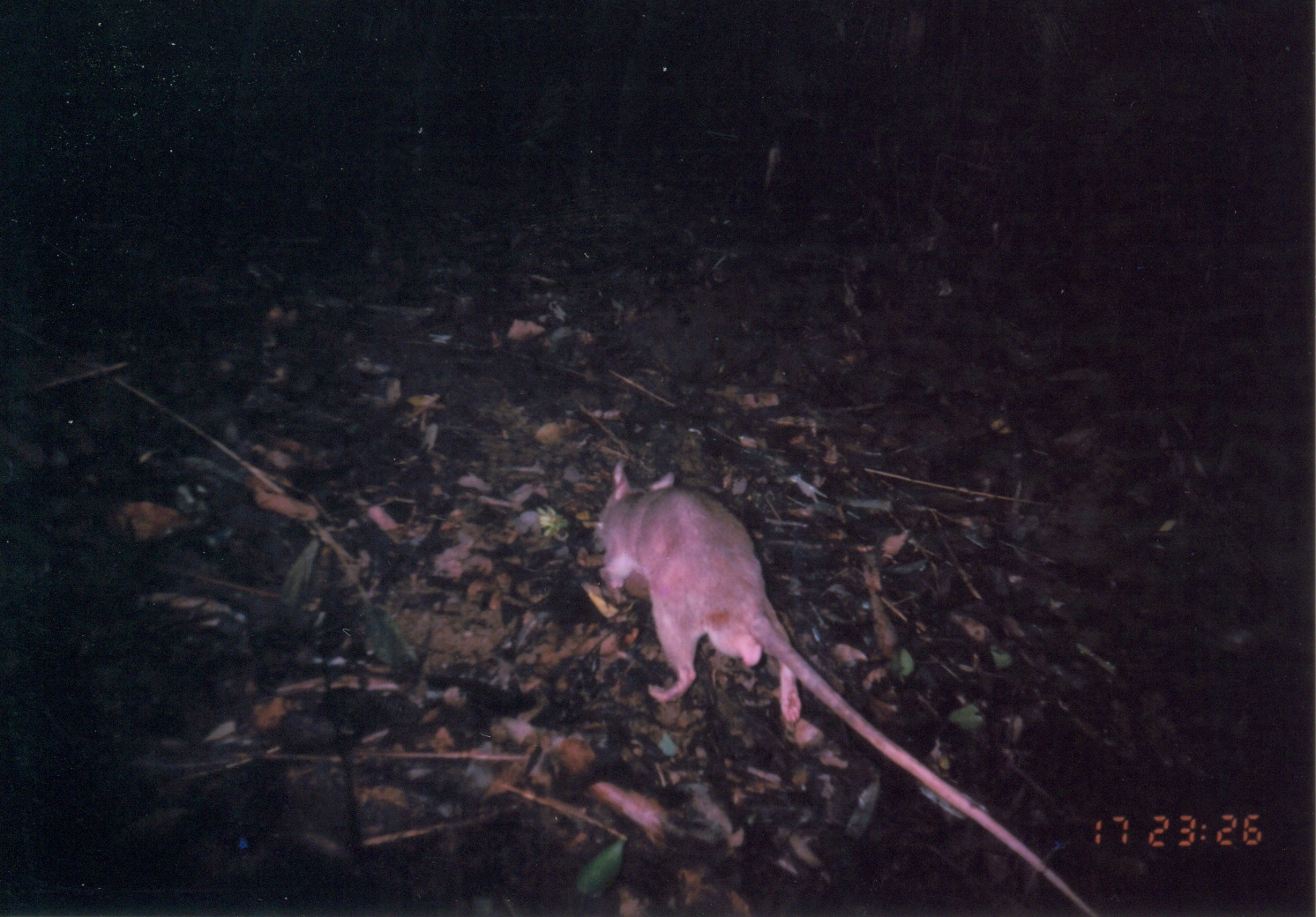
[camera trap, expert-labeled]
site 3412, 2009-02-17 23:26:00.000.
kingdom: Animalia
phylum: Chordata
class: Mammalia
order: Rodentia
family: Nesomyidae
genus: Cricetomys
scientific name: Cricetomys gambianus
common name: african giant pouched rat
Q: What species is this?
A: Cricetomys gambianus (african giant pouched rat).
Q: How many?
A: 1.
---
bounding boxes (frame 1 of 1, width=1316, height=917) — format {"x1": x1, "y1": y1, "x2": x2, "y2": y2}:
cricetomys gambianus: {"x1": 593, "y1": 460, "x2": 1097, "y2": 916}